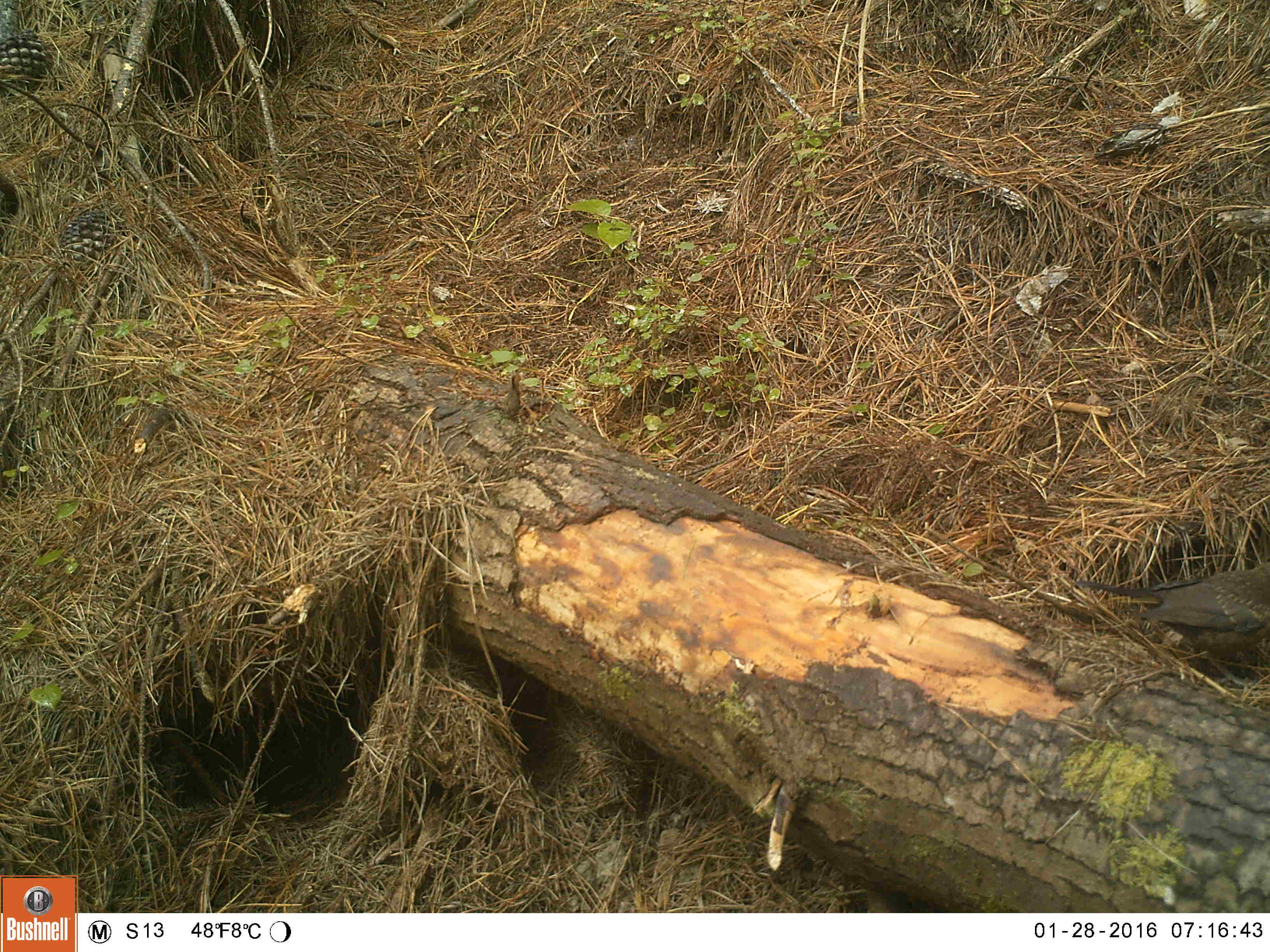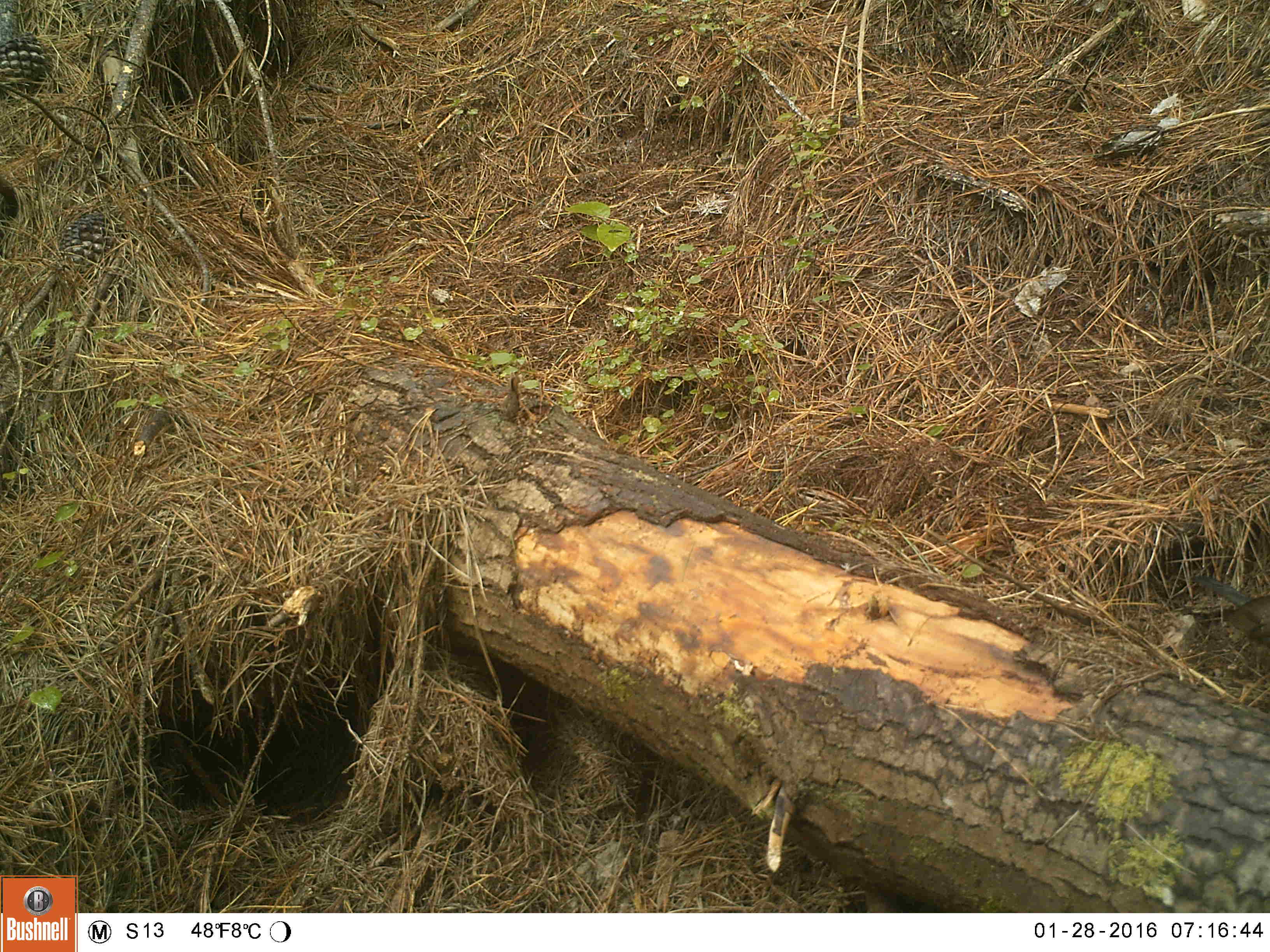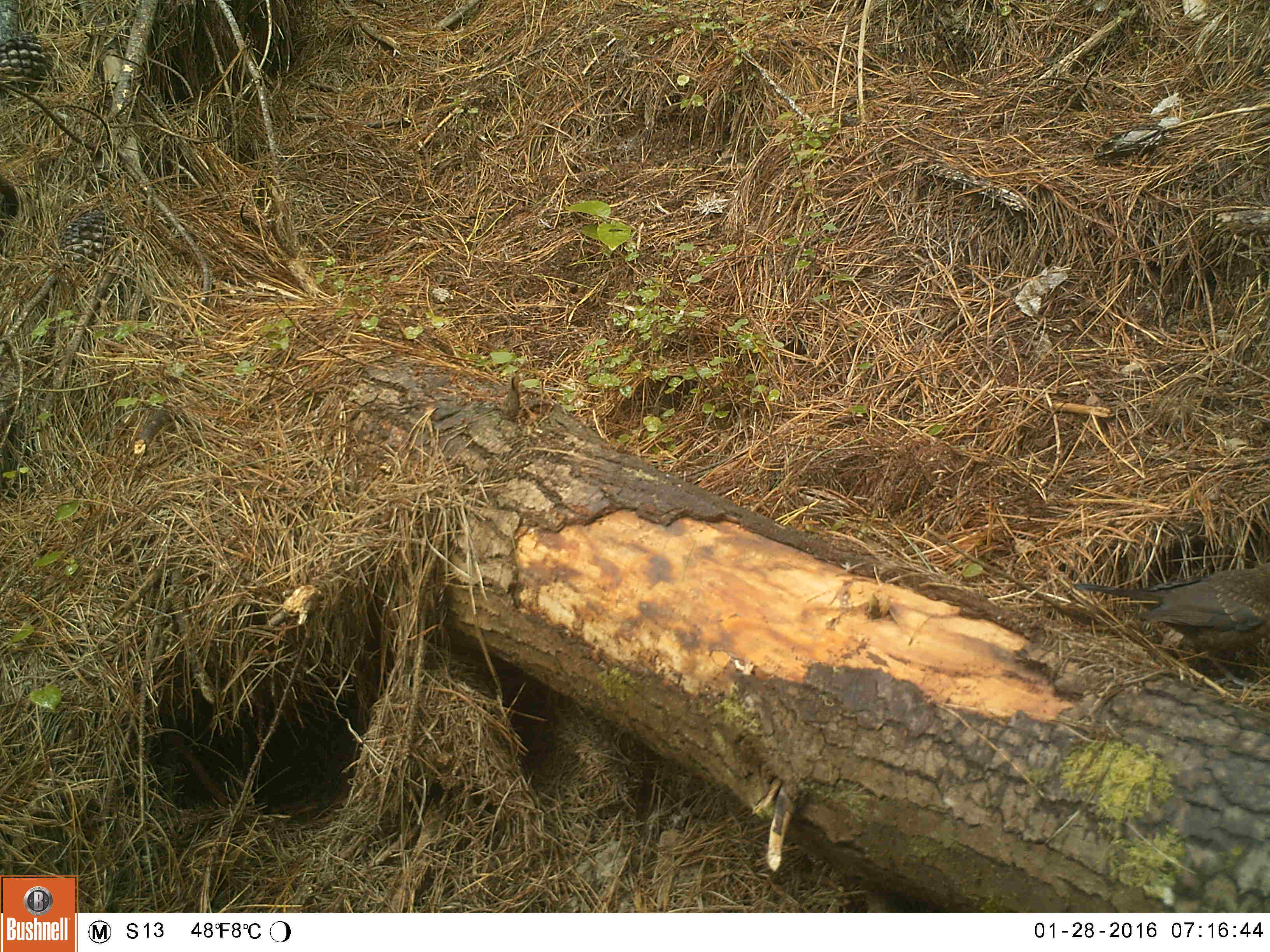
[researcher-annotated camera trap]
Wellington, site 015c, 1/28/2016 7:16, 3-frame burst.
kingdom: Animalia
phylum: Chordata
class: Aves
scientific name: Aves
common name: bird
Bird (Aves).